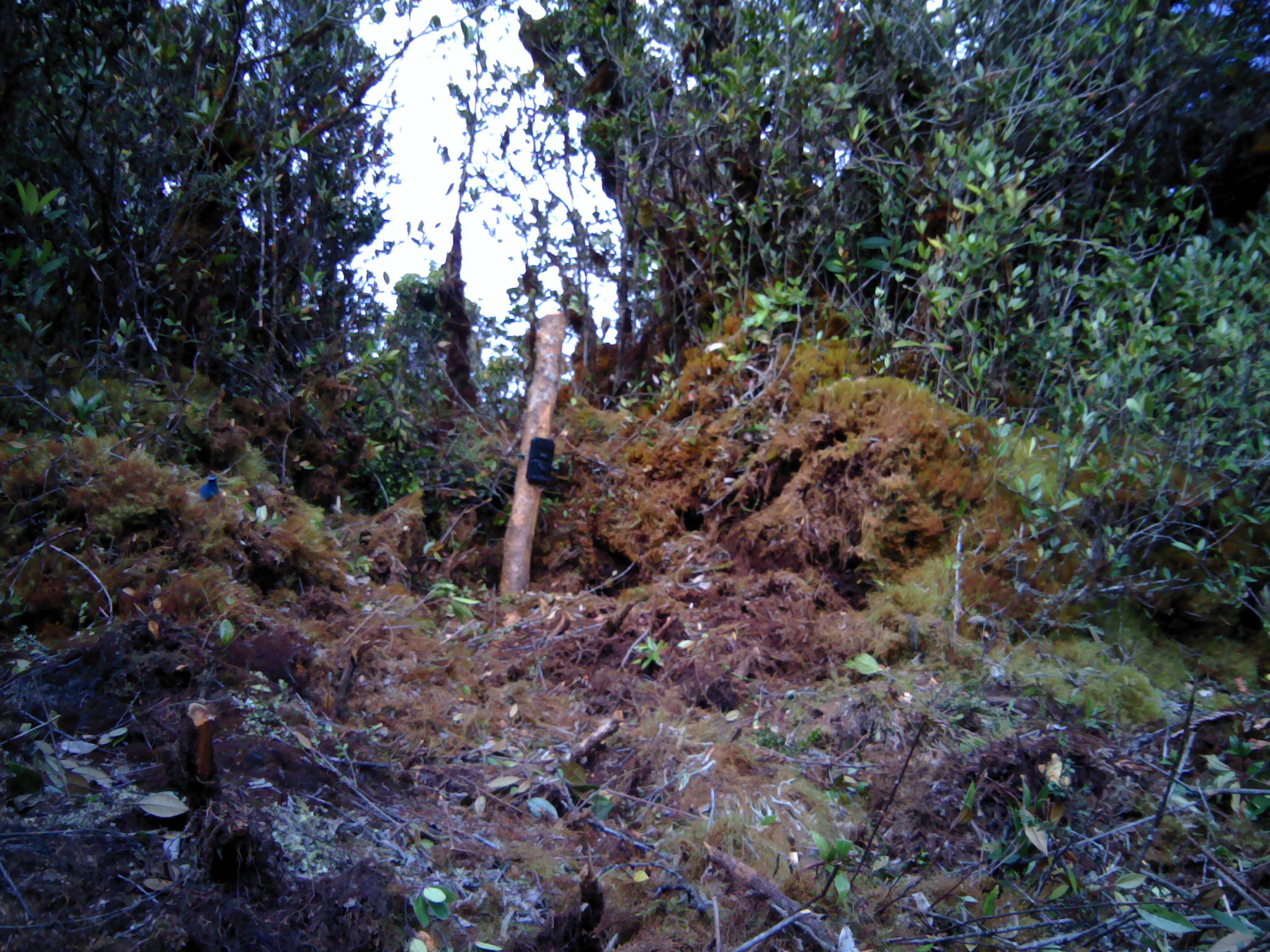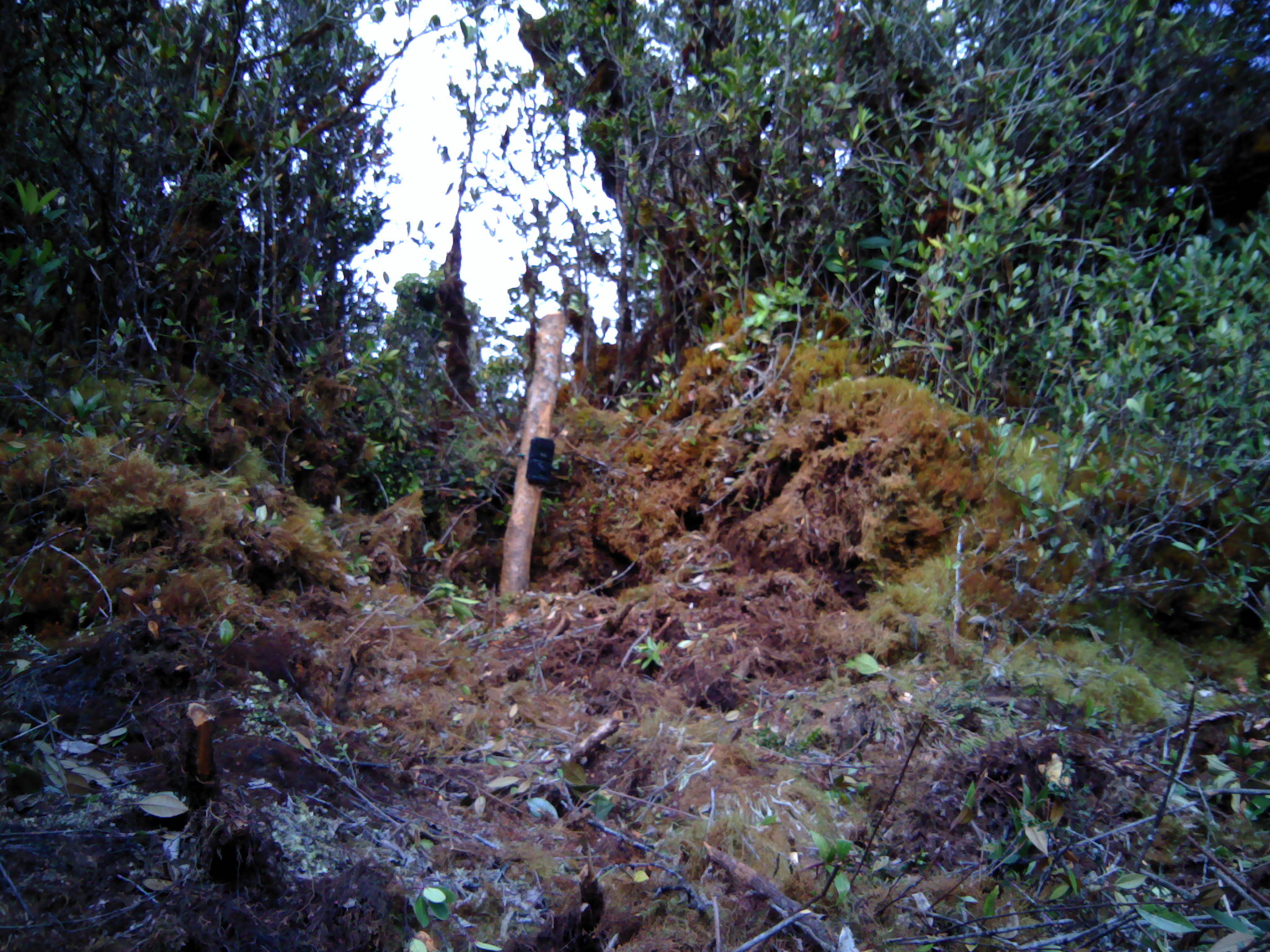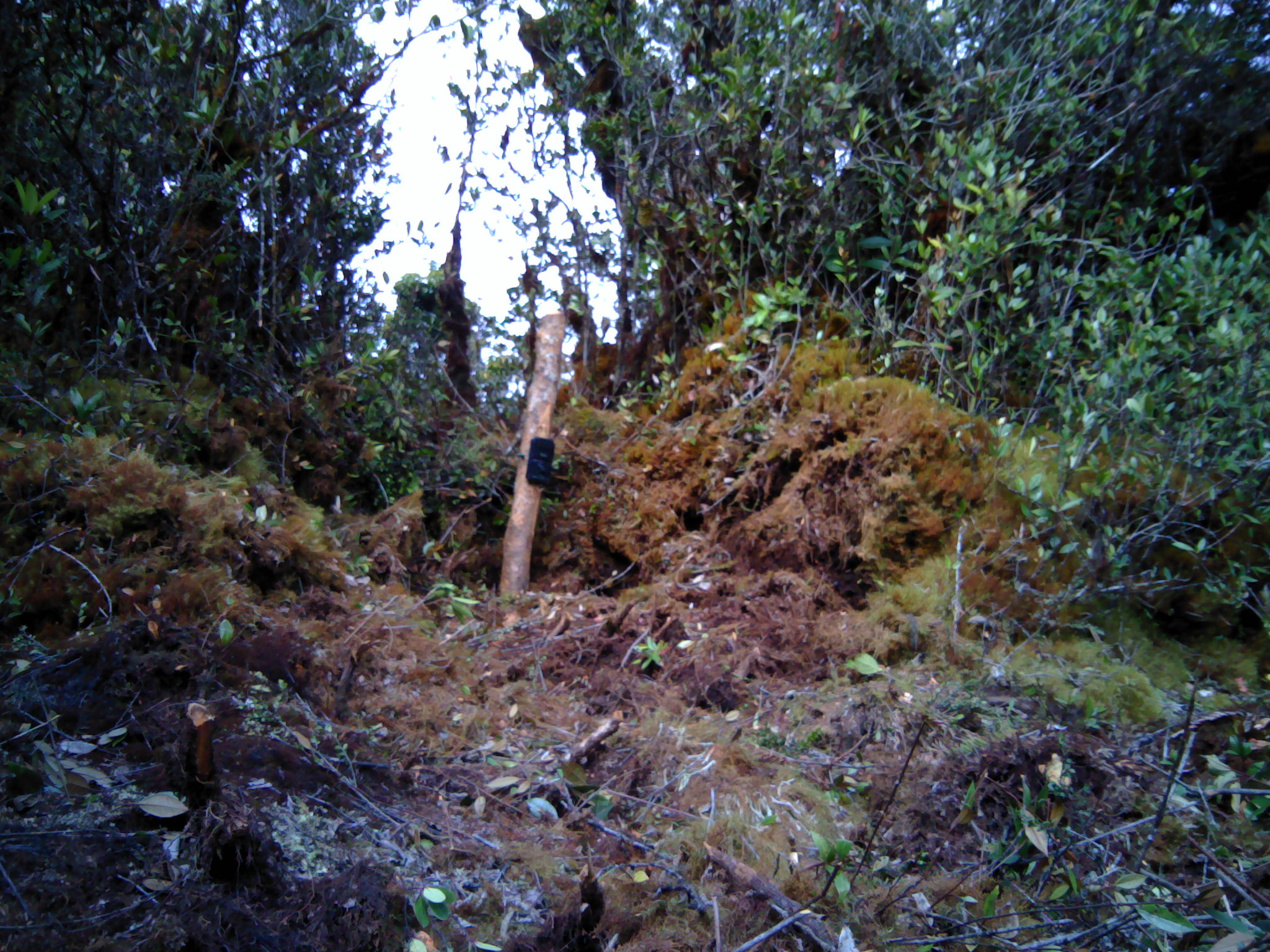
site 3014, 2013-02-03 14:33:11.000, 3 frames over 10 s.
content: unidentified animal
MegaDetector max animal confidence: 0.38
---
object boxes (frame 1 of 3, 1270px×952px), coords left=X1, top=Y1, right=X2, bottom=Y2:
unknown: left=198, top=475, right=220, bottom=501